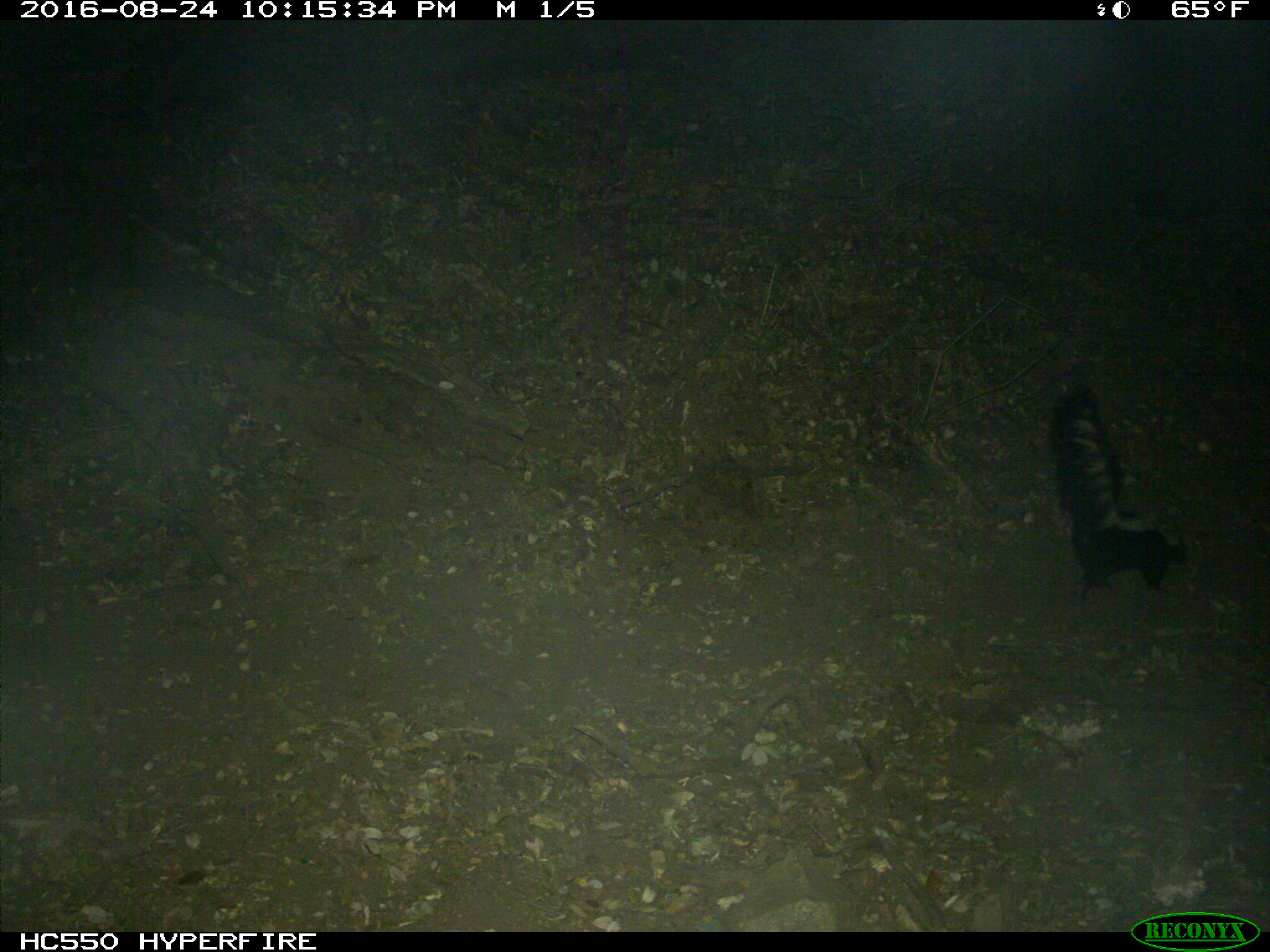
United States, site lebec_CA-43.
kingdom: Animalia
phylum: Chordata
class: Mammalia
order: Carnivora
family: Mephitidae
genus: Mephitis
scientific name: Mephitis mephitis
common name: striped skunk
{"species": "Mephitis mephitis (striped skunk)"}